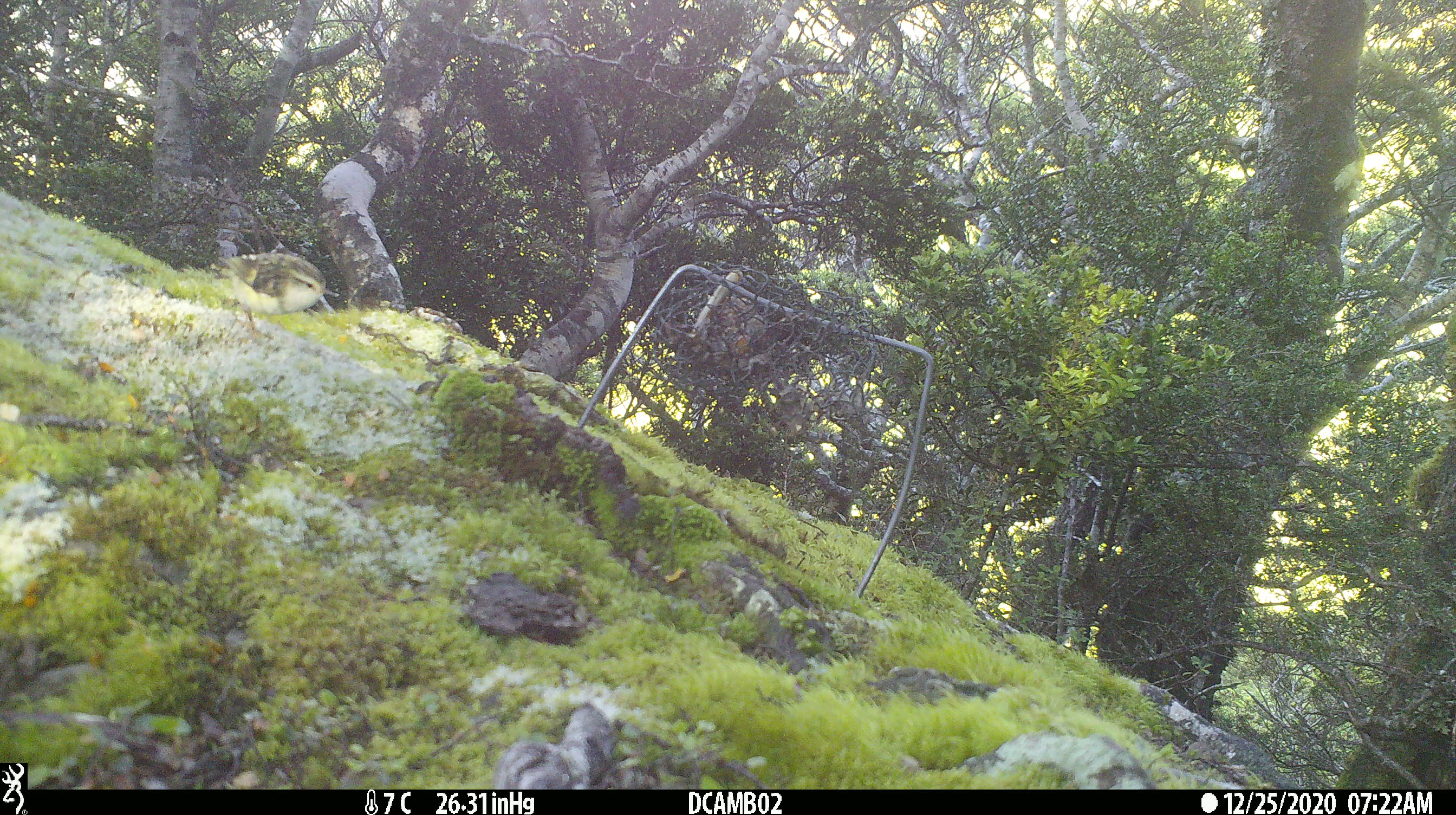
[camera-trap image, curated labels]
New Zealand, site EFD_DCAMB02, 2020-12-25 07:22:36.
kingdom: Animalia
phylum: Chordata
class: Aves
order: Passeriformes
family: Acanthisittidae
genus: Acanthisitta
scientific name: Acanthisitta chloris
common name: rifleman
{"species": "rifleman (Acanthisitta chloris)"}